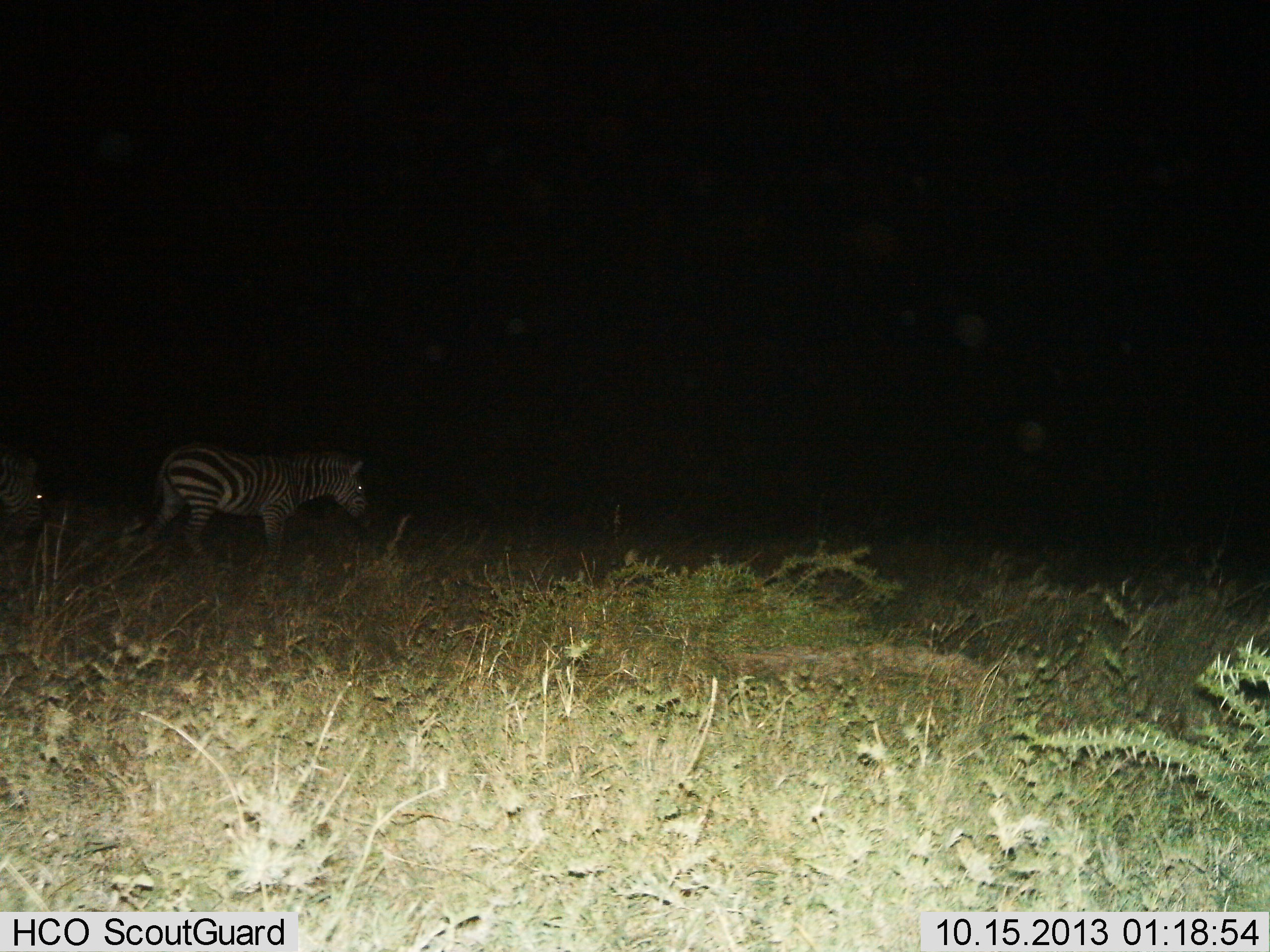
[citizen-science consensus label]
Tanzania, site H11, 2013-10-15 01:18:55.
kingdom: Animalia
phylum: Chordata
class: Mammalia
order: Perissodactyla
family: Equidae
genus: Equus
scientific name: Equus quagga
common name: plains zebra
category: zebra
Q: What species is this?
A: Zebra (plains zebra) (Equus quagga).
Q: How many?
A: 2.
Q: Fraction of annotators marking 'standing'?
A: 40%.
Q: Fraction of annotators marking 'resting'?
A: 0%.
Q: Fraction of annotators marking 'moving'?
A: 60%.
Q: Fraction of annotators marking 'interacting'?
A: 0%.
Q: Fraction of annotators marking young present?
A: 0%.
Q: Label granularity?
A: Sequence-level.